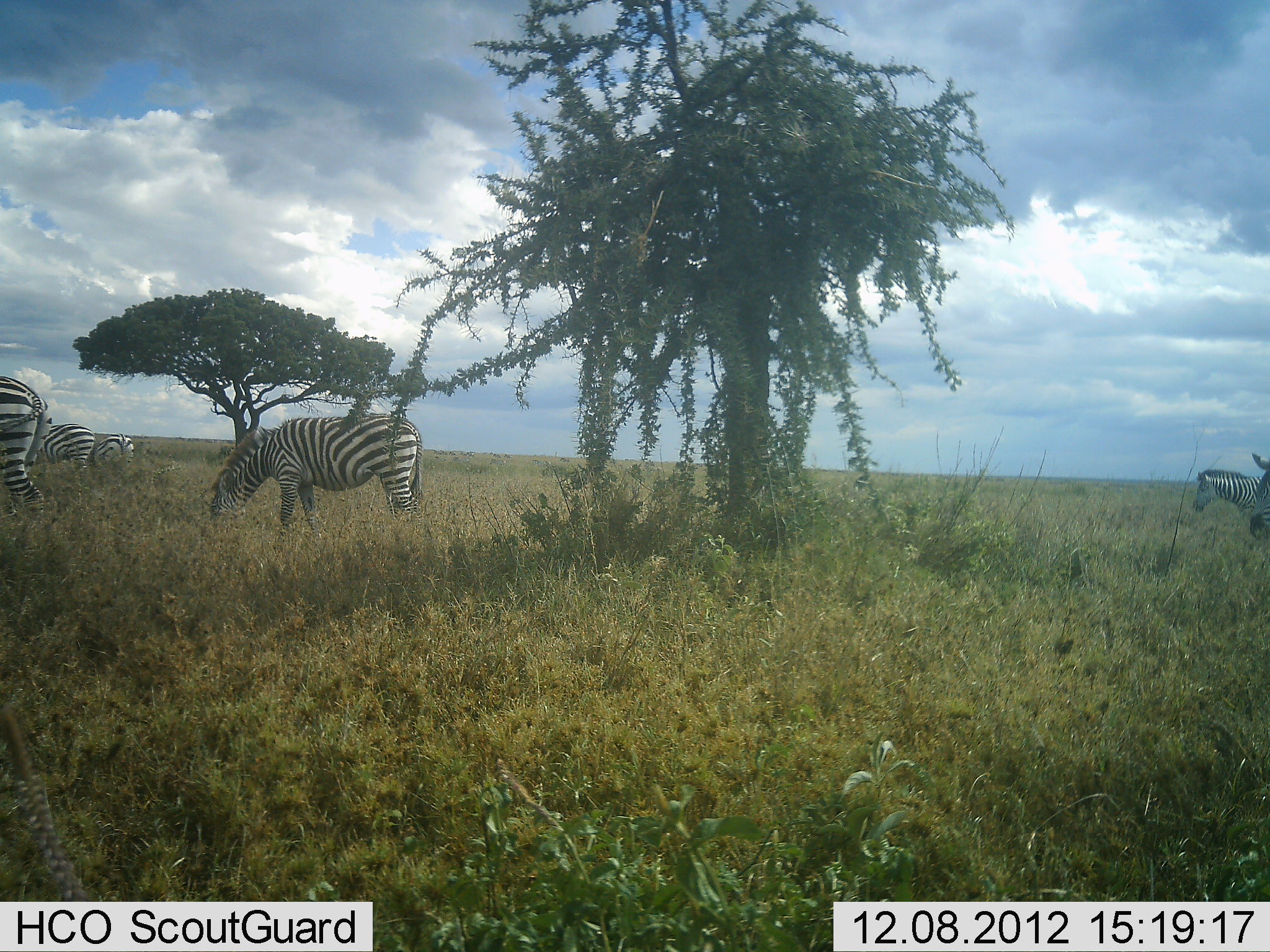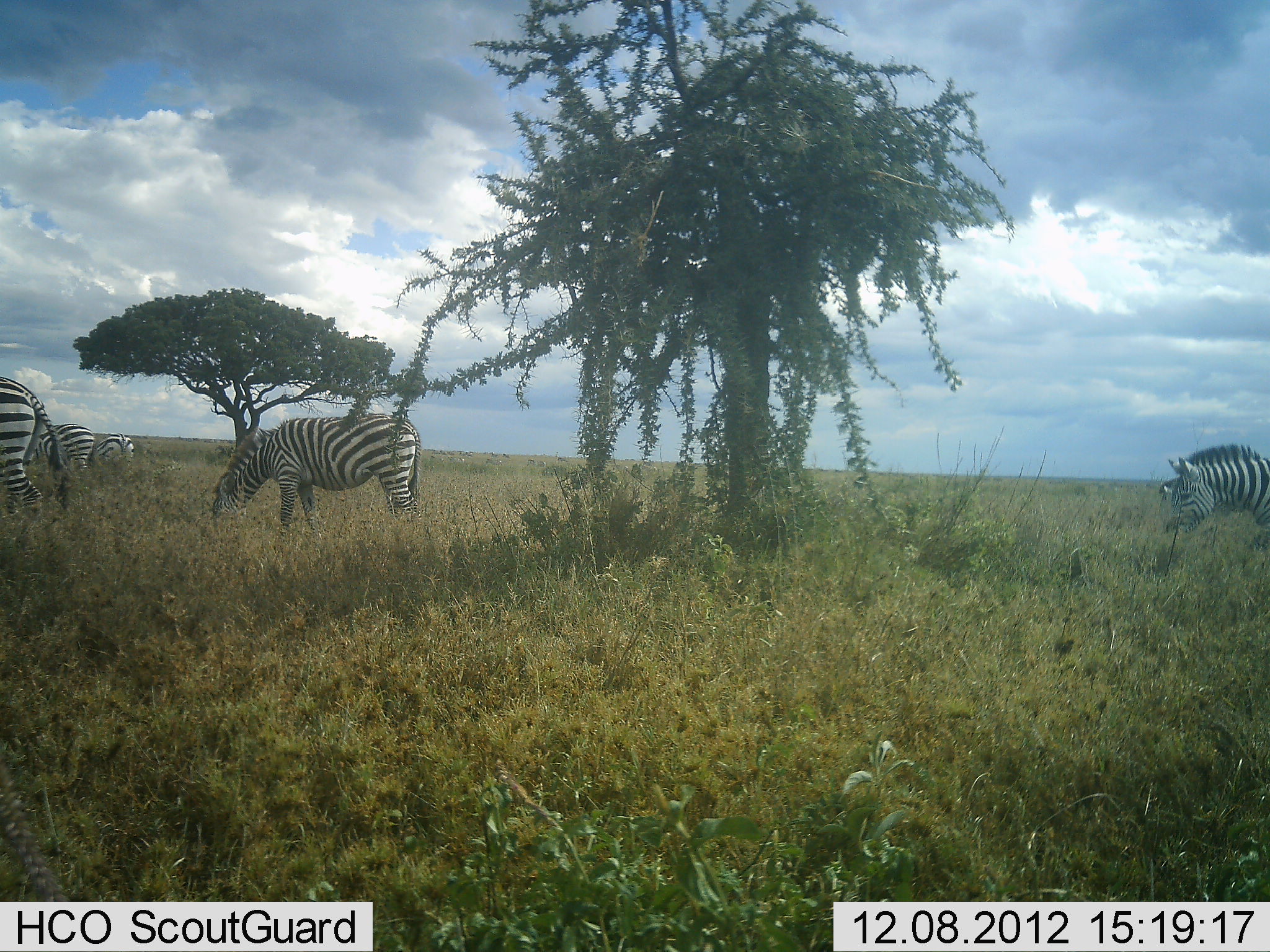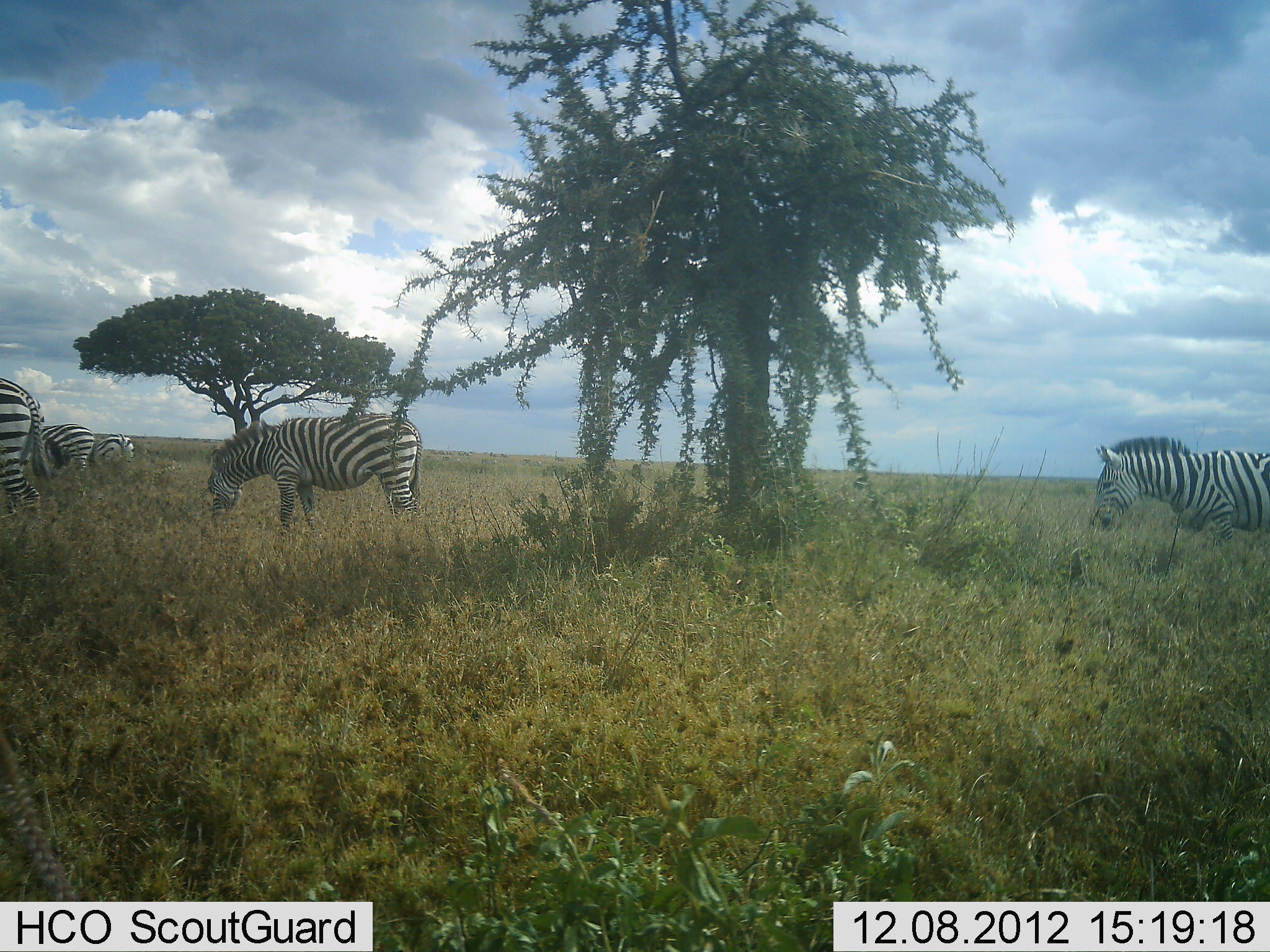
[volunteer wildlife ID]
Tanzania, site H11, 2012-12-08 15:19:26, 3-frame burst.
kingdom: Animalia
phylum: Chordata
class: Mammalia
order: Perissodactyla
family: Equidae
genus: Equus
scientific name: Equus quagga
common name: plains zebra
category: zebra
Zebra (plains zebra) (Equus quagga), count 6. Behavior (volunteer vote fractions): standing 80%, resting 10%, moving 80%, interacting 10%. Young present (vote fraction): 0%. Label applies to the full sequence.